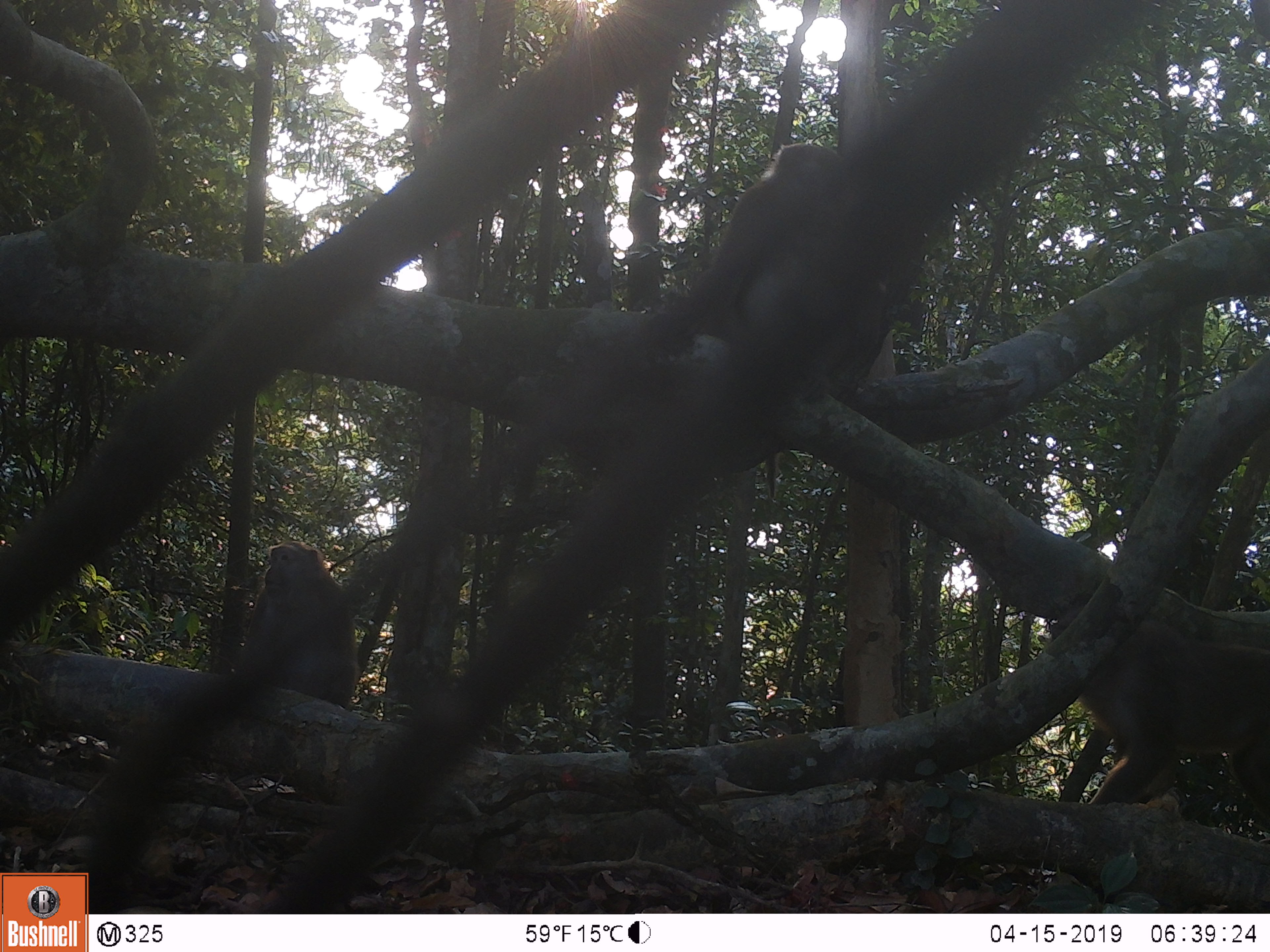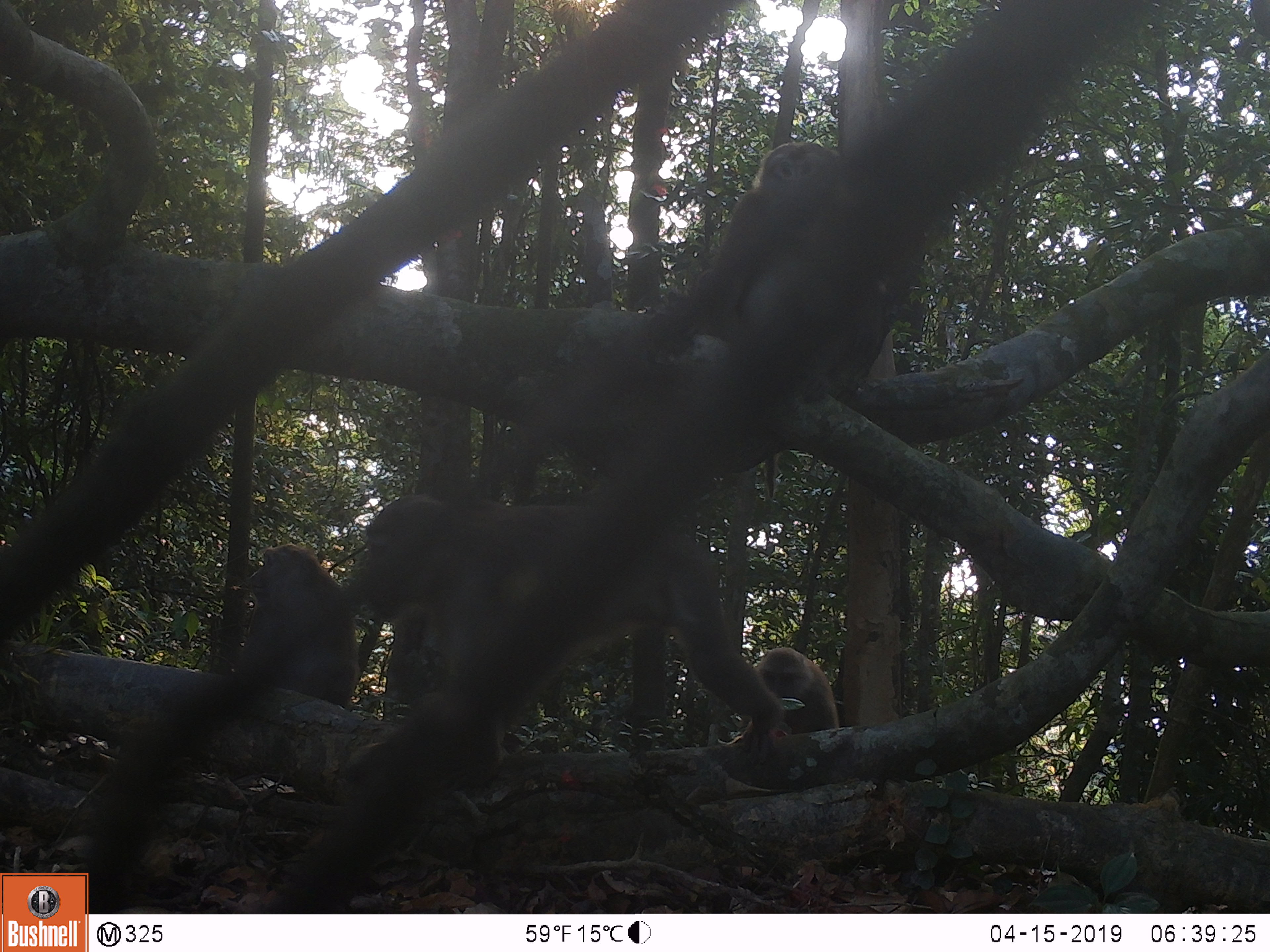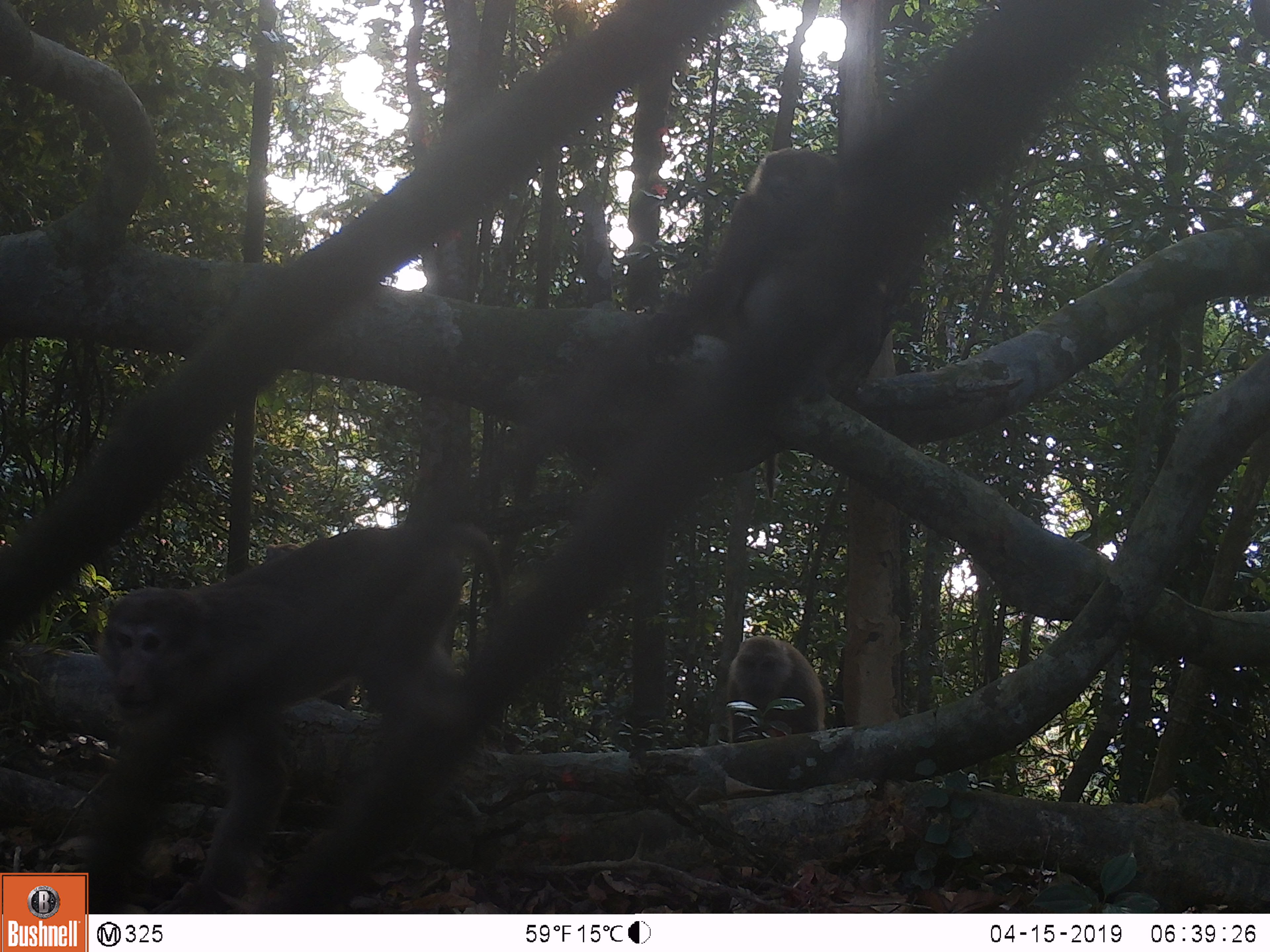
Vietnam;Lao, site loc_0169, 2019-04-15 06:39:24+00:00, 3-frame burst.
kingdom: Animalia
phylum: Chordata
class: Mammalia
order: Primates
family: Cercopithecidae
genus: Macaca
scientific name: Macaca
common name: macaques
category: assam or rhesus macaque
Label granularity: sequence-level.